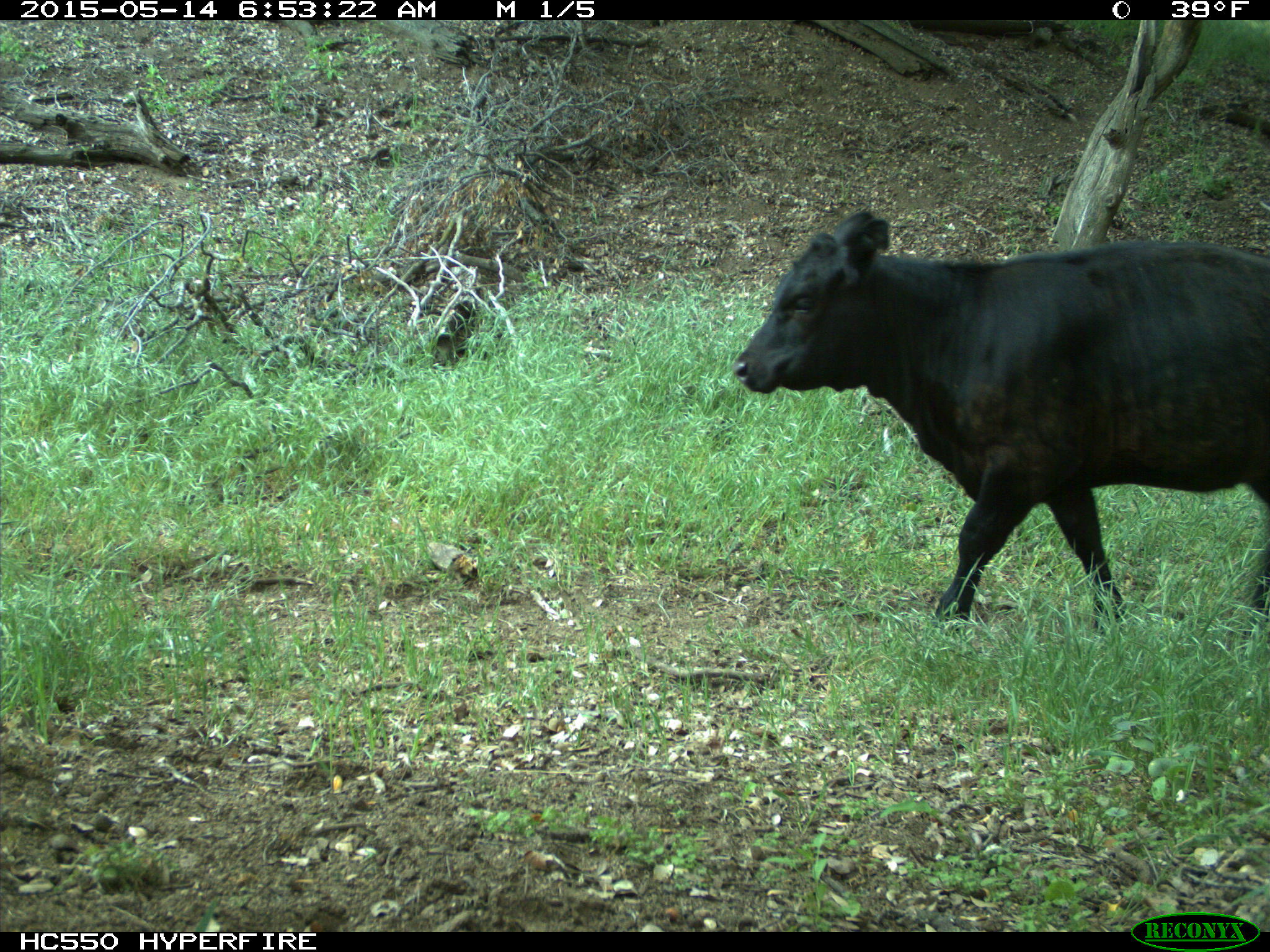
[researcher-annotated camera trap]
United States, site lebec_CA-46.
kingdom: Animalia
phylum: Chordata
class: Mammalia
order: Artiodactyla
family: Bovidae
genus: Bos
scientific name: Bos taurus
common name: domestic cow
Bos taurus (domestic cow).